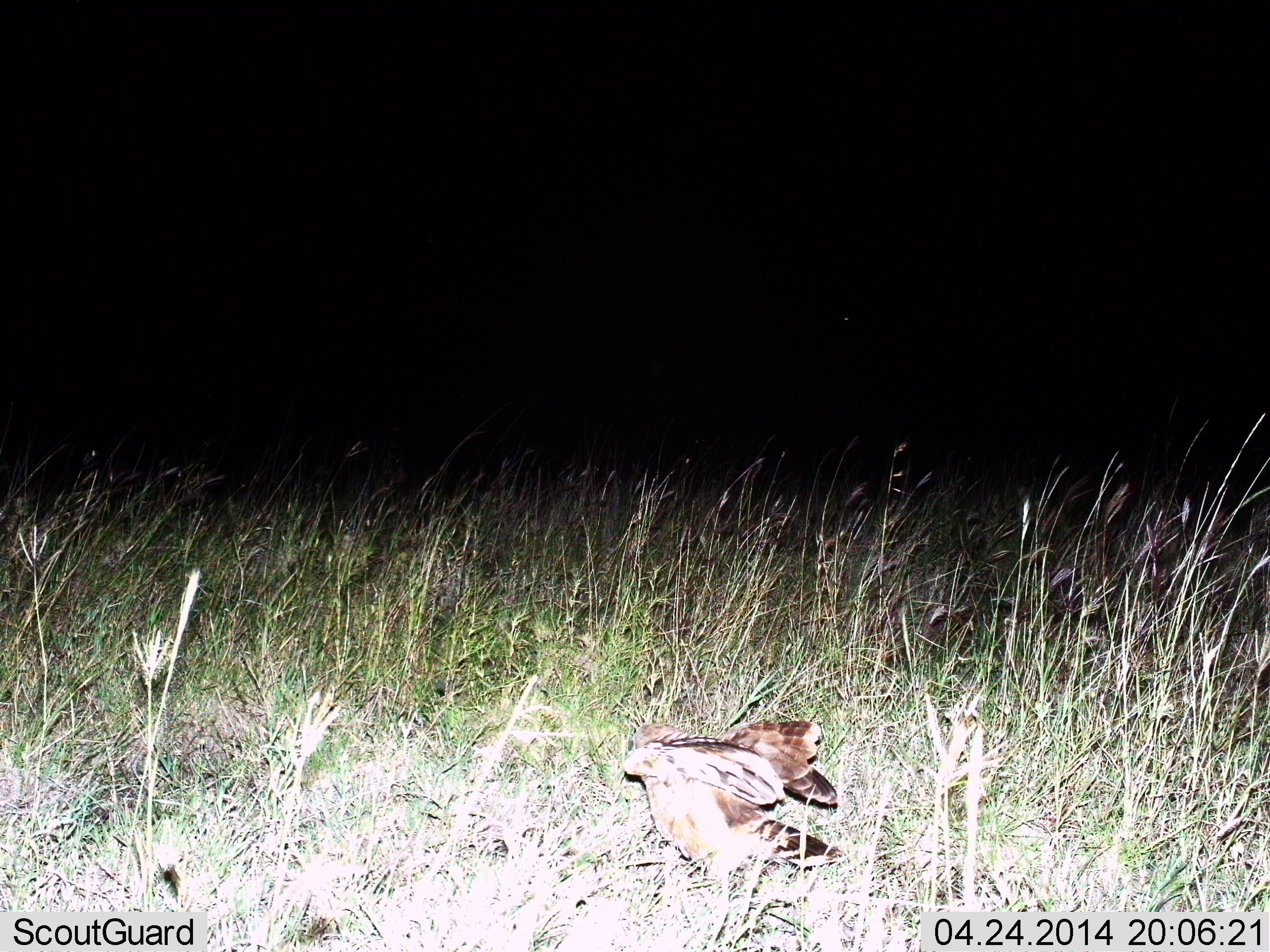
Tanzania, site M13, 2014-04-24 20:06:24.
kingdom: Animalia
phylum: Chordata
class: Aves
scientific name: Aves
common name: bird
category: otherbird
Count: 1.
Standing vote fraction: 50%.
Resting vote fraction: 0%.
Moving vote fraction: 30%.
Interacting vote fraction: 10%.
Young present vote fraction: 0%.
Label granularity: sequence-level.